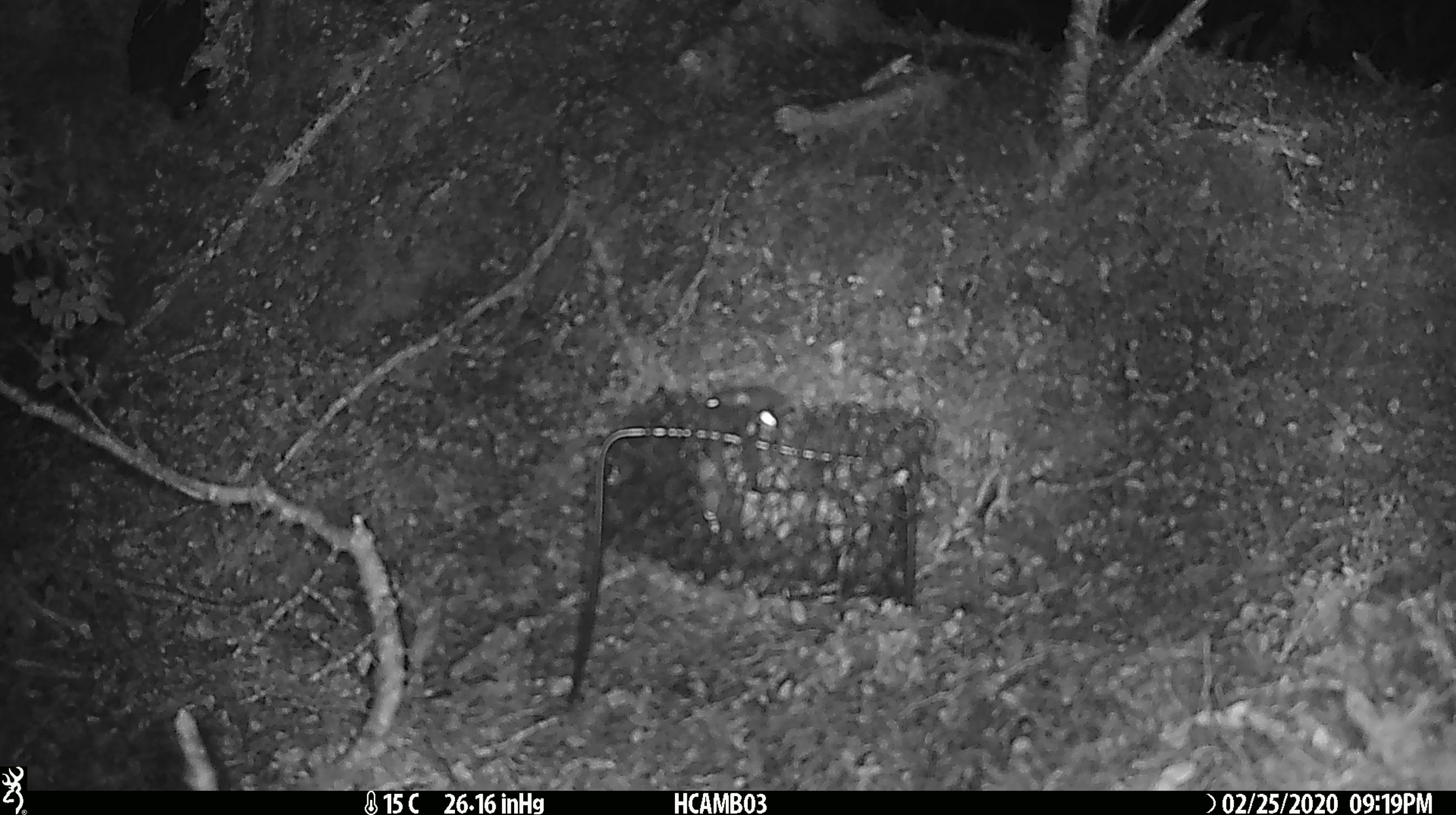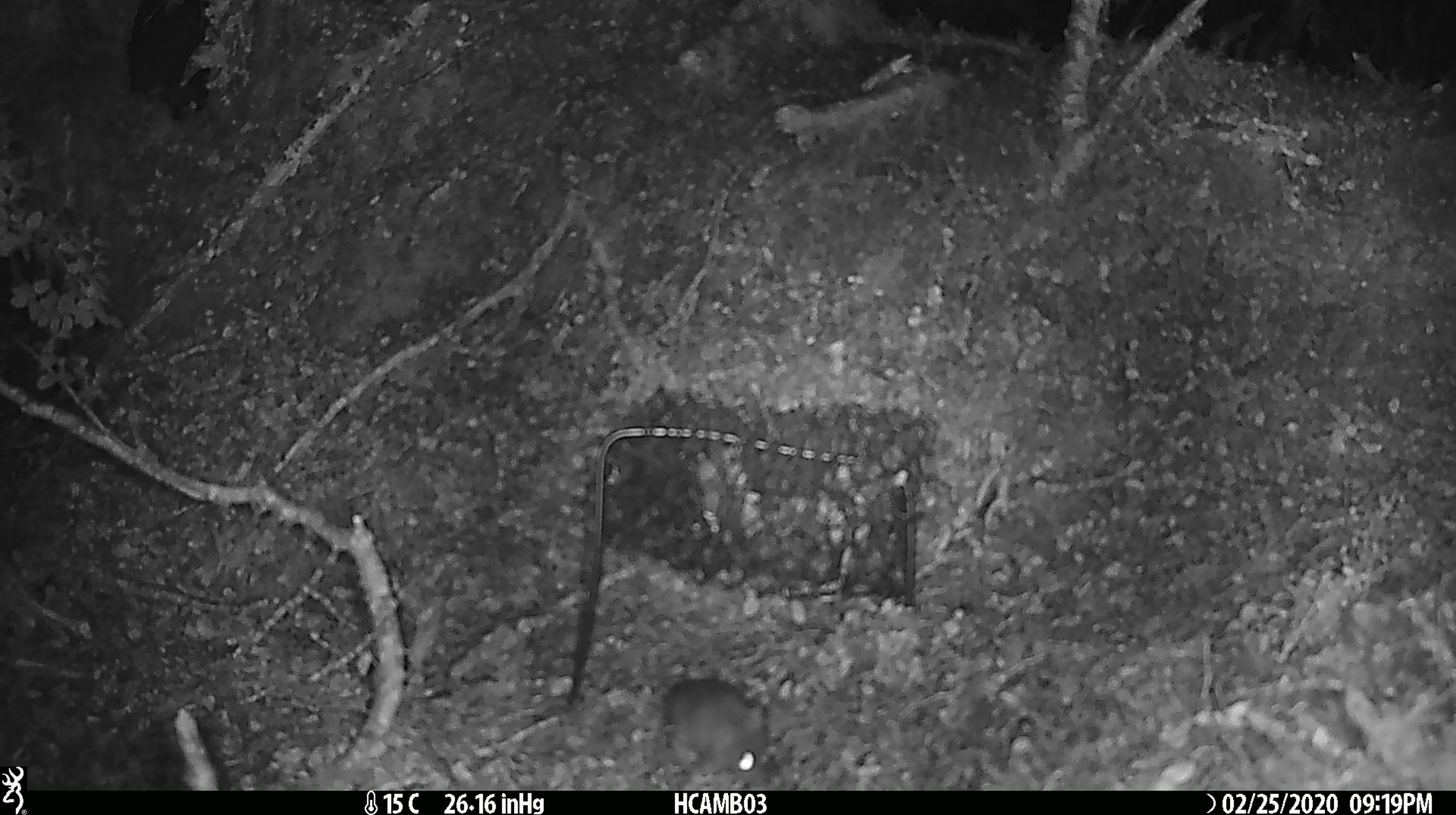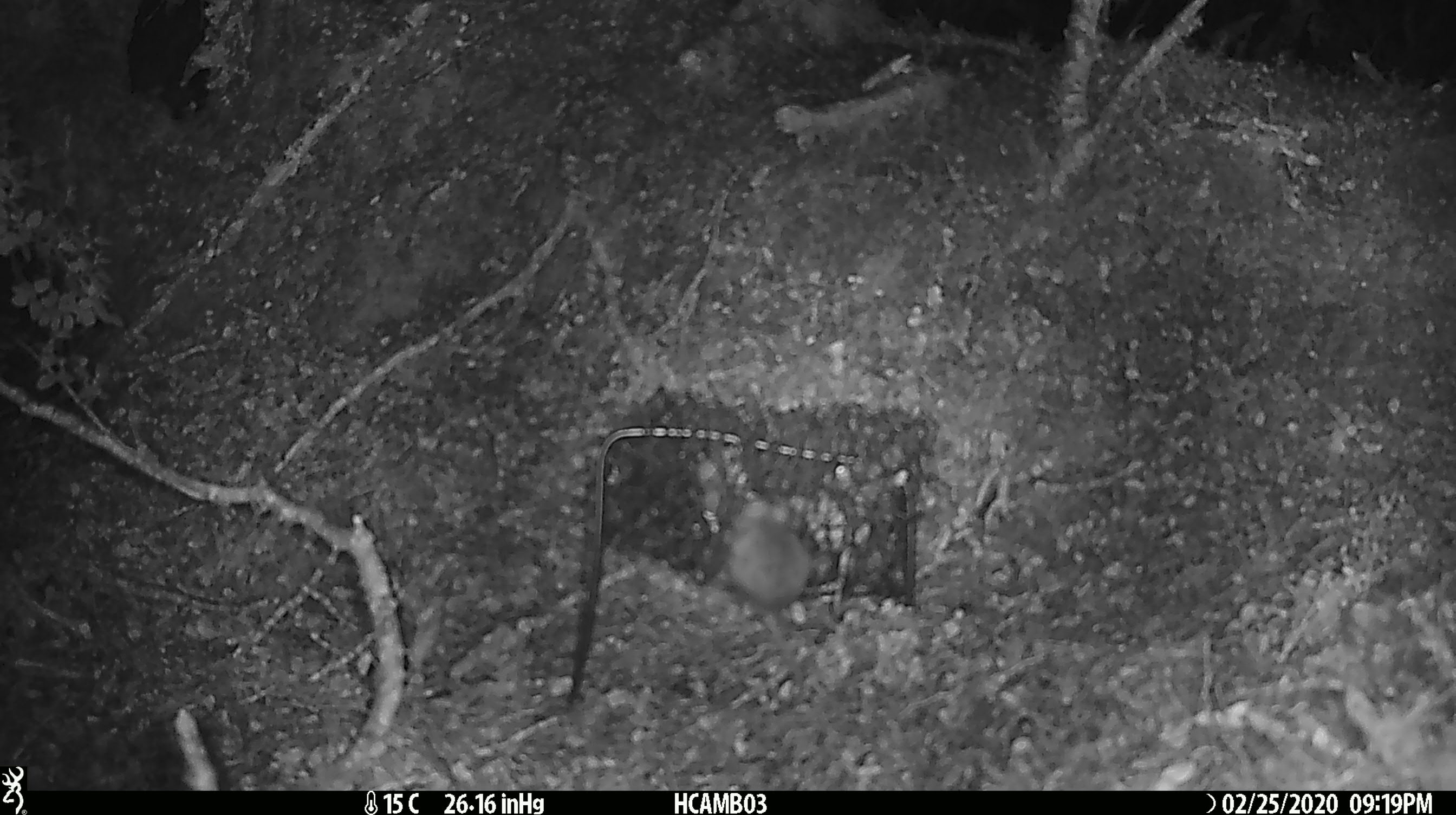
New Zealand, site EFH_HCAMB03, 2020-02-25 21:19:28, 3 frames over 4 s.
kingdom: Animalia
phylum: Chordata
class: Mammalia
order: Rodentia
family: Muridae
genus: Mus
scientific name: Mus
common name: mouse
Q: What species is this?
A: Mouse (Mus).